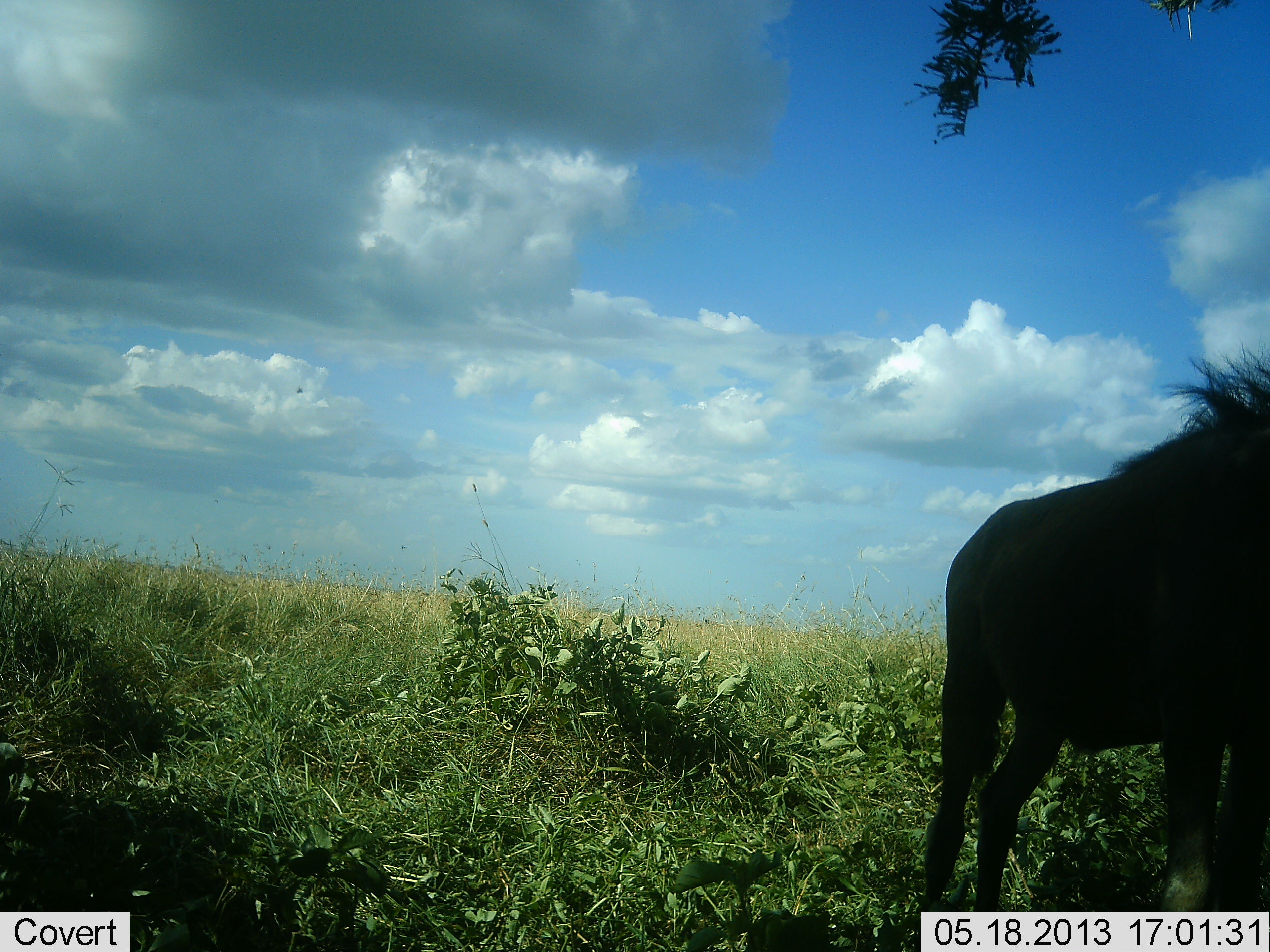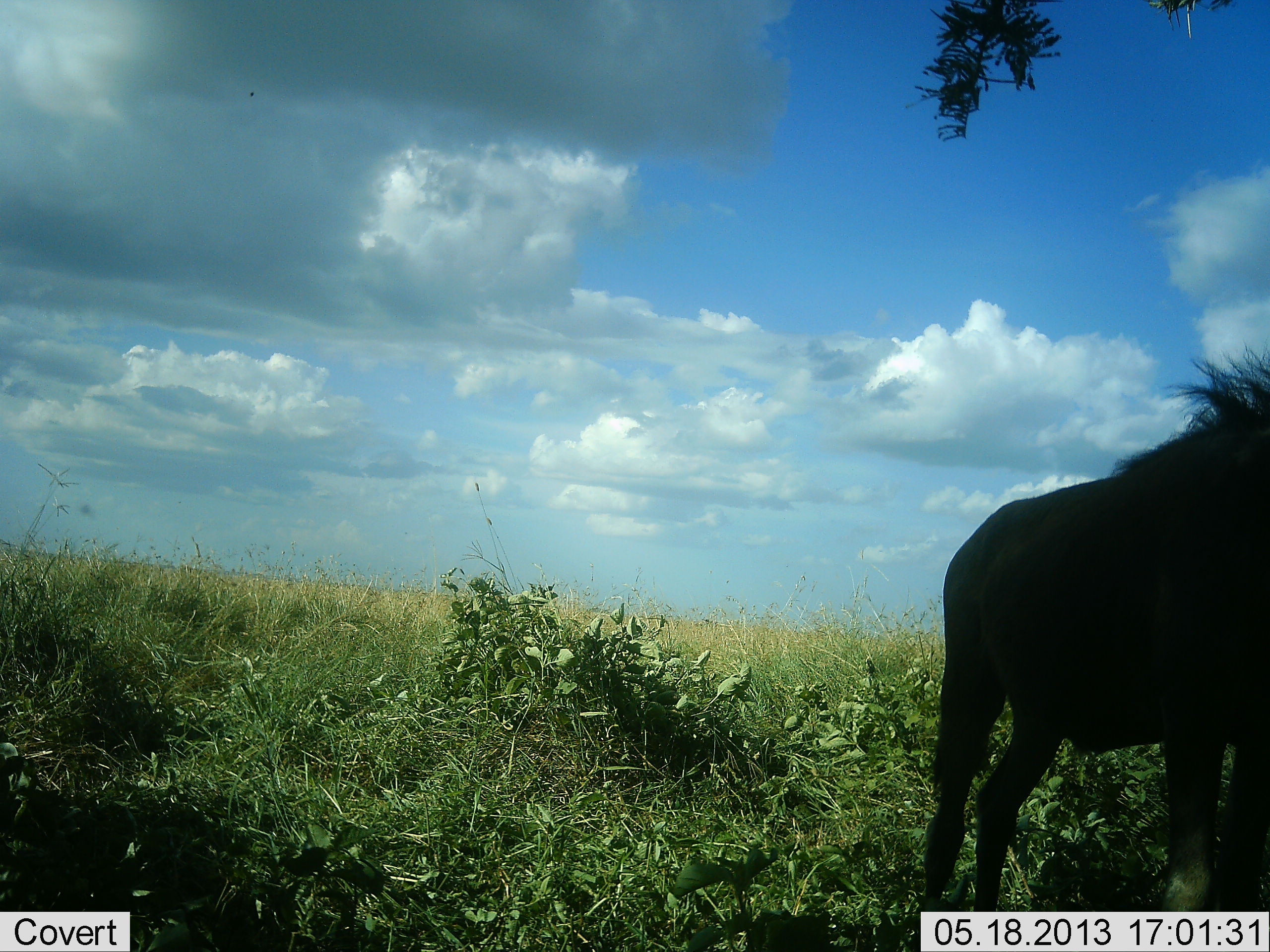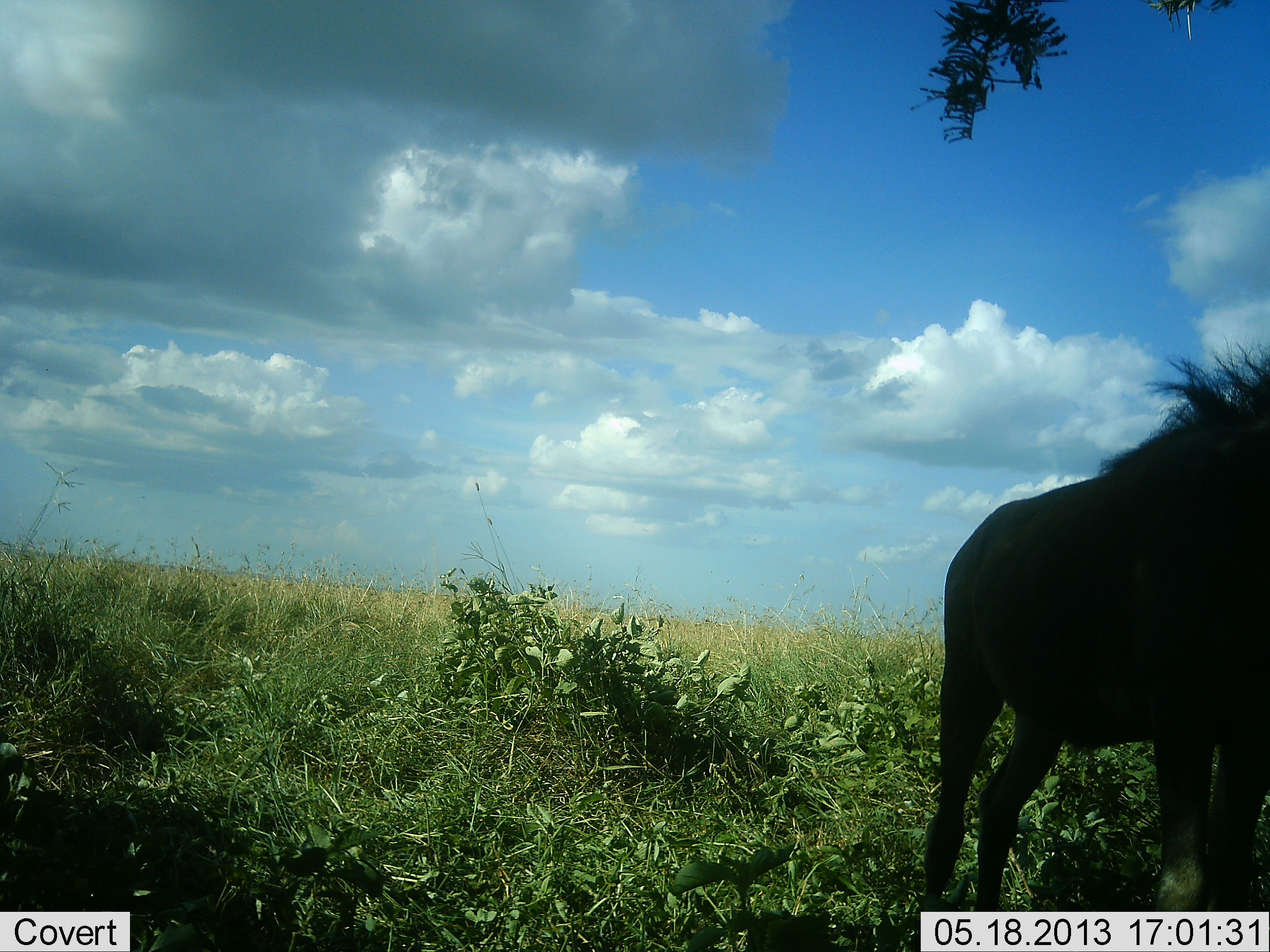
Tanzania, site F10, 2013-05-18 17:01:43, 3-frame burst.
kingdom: Animalia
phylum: Chordata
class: Mammalia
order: Artiodactyla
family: Bovidae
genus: Connochaetes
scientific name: Connochaetes taurinus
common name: blue wildebeest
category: wildebeest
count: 1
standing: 100%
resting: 0%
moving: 0%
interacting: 0%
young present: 6%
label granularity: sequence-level